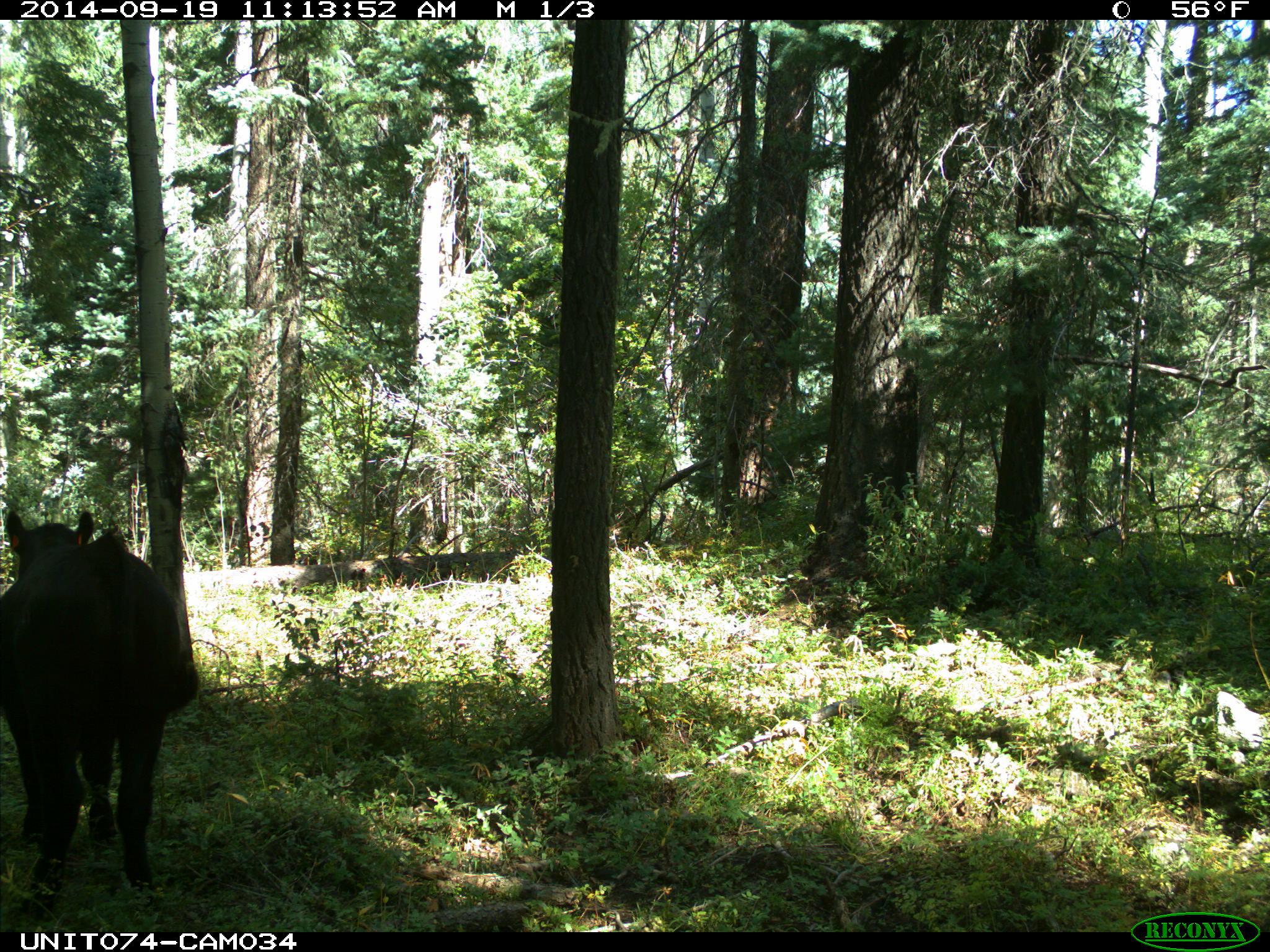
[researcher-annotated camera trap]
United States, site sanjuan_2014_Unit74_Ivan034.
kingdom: Animalia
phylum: Chordata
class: Mammalia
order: Artiodactyla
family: Bovidae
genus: Bos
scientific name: Bos taurus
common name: domestic cow